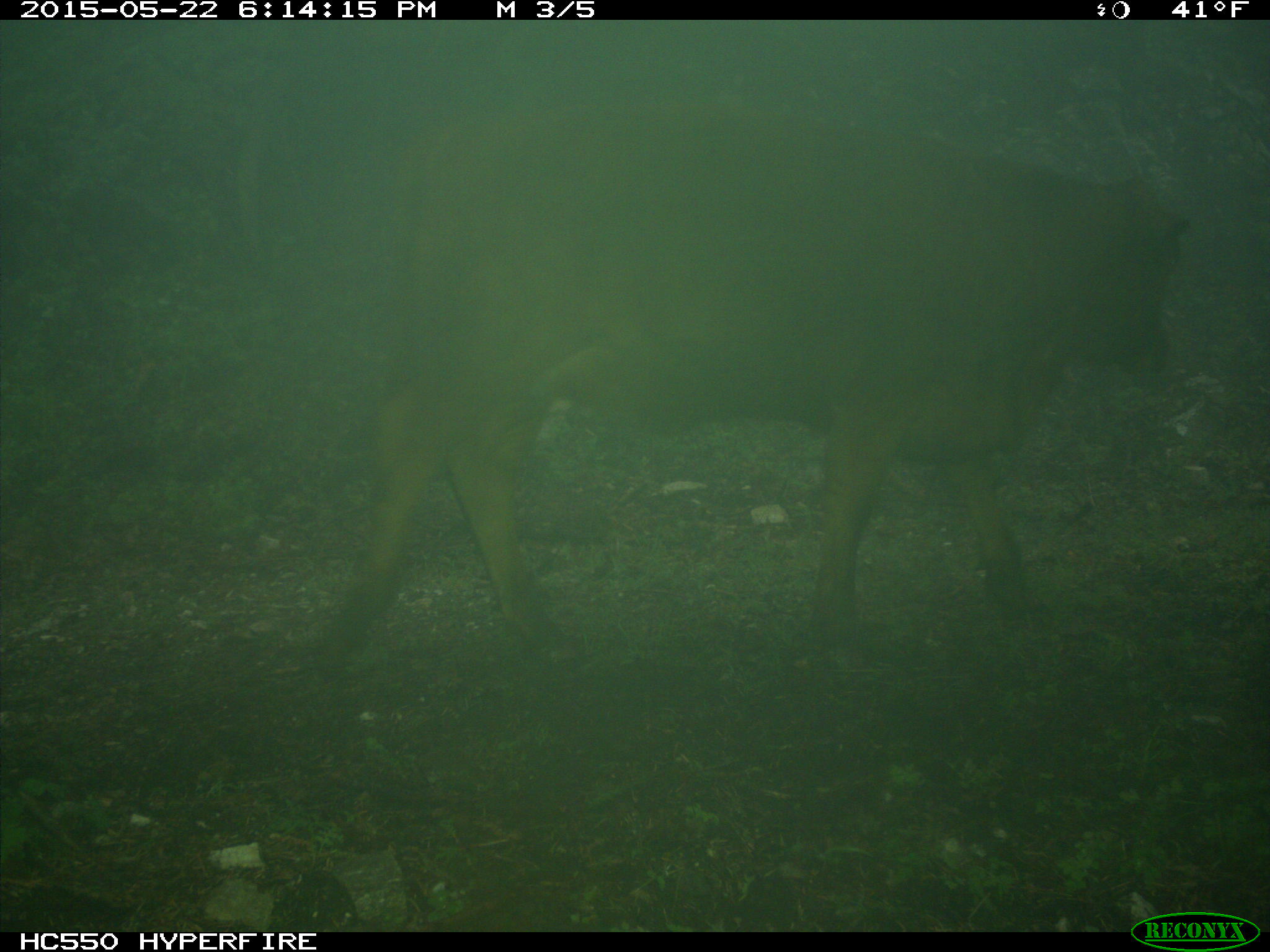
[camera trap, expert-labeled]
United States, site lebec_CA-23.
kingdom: Animalia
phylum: Chordata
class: Mammalia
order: Artiodactyla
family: Bovidae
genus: Bos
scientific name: Bos taurus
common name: domestic cow